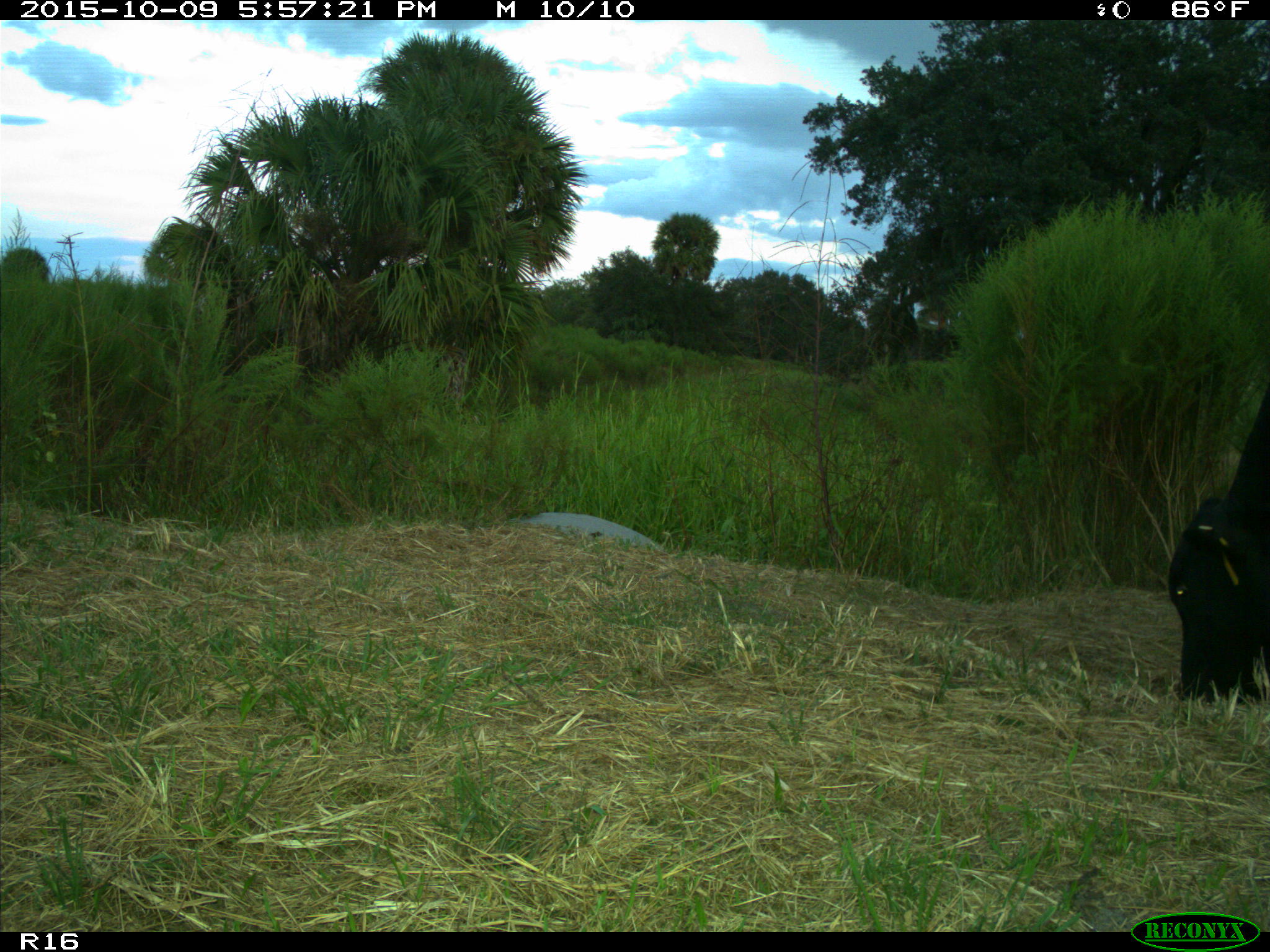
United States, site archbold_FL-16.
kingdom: Animalia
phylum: Chordata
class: Mammalia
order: Artiodactyla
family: Bovidae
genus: Bos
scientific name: Bos taurus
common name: domestic cow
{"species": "Bos taurus (domestic cow)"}